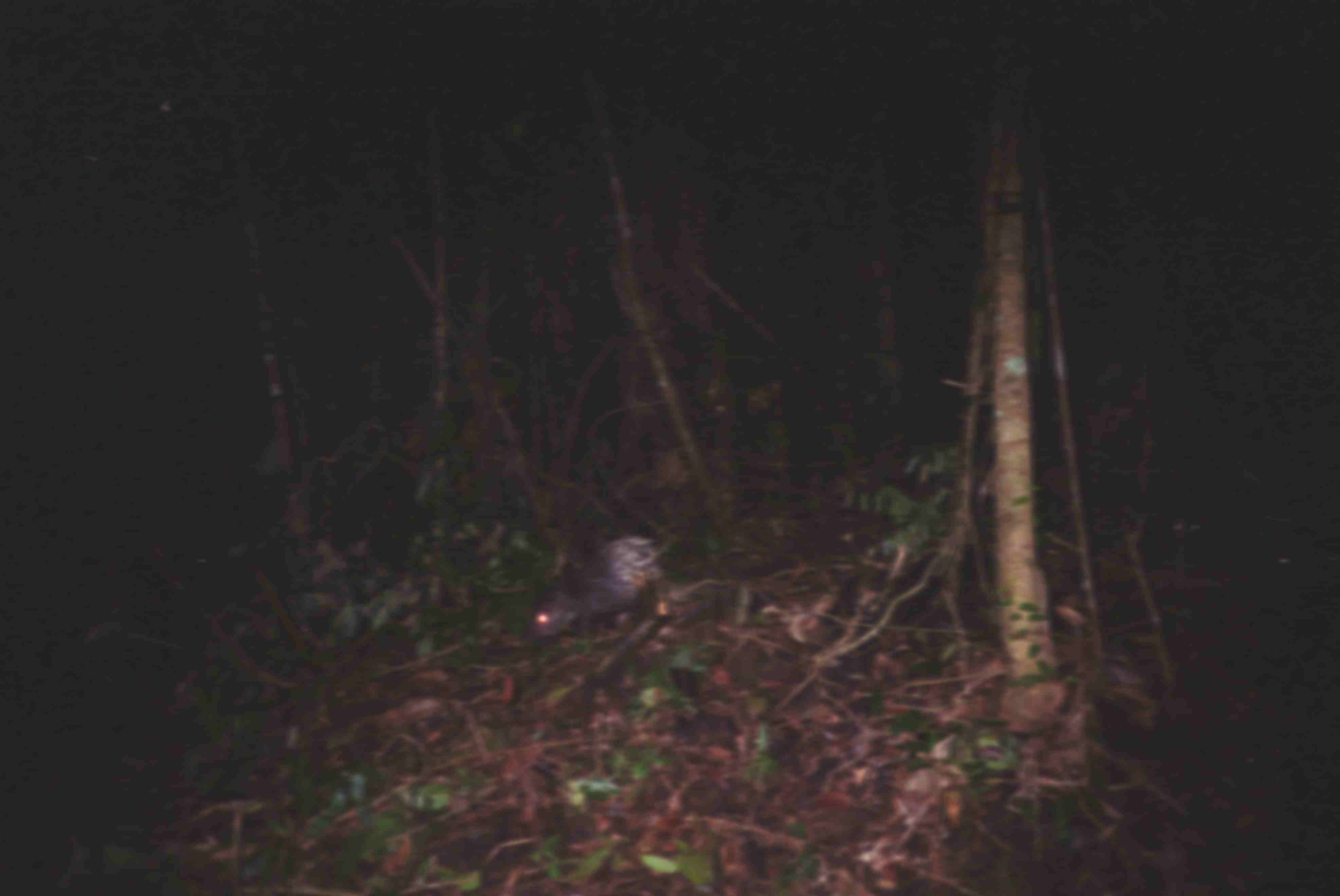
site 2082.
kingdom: Animalia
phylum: Chordata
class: Mammalia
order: Rodentia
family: Hystricidae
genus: Hystrix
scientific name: Hystrix brachyura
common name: east asian porcupine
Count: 1.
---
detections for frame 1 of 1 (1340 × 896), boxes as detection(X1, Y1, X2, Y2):
hystrix brachyura: detection(533, 534, 671, 637)